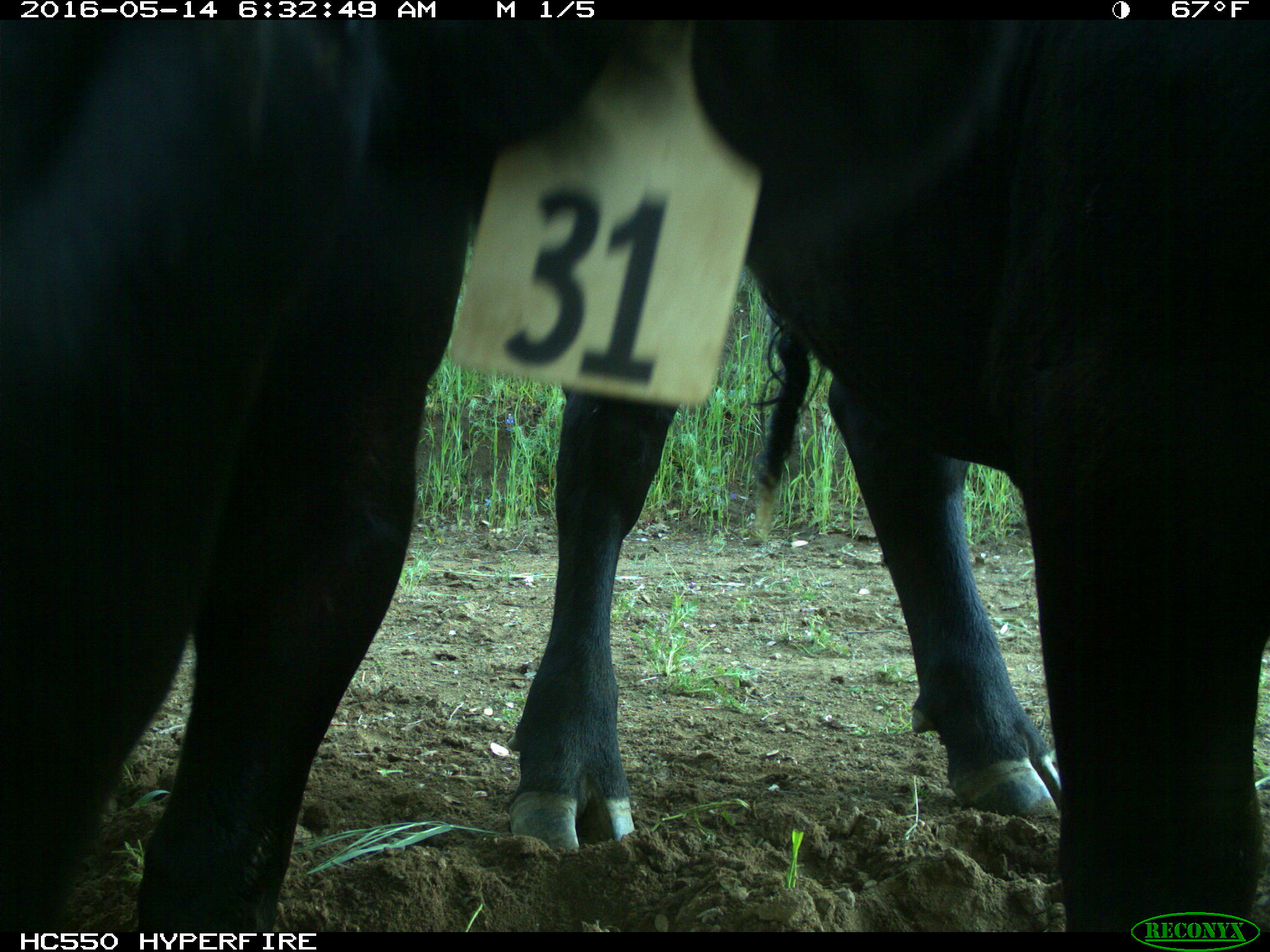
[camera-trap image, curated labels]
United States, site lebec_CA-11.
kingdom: Animalia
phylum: Chordata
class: Mammalia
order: Artiodactyla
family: Bovidae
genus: Bos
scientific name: Bos taurus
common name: domestic cow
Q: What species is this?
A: Bos taurus (domestic cow).